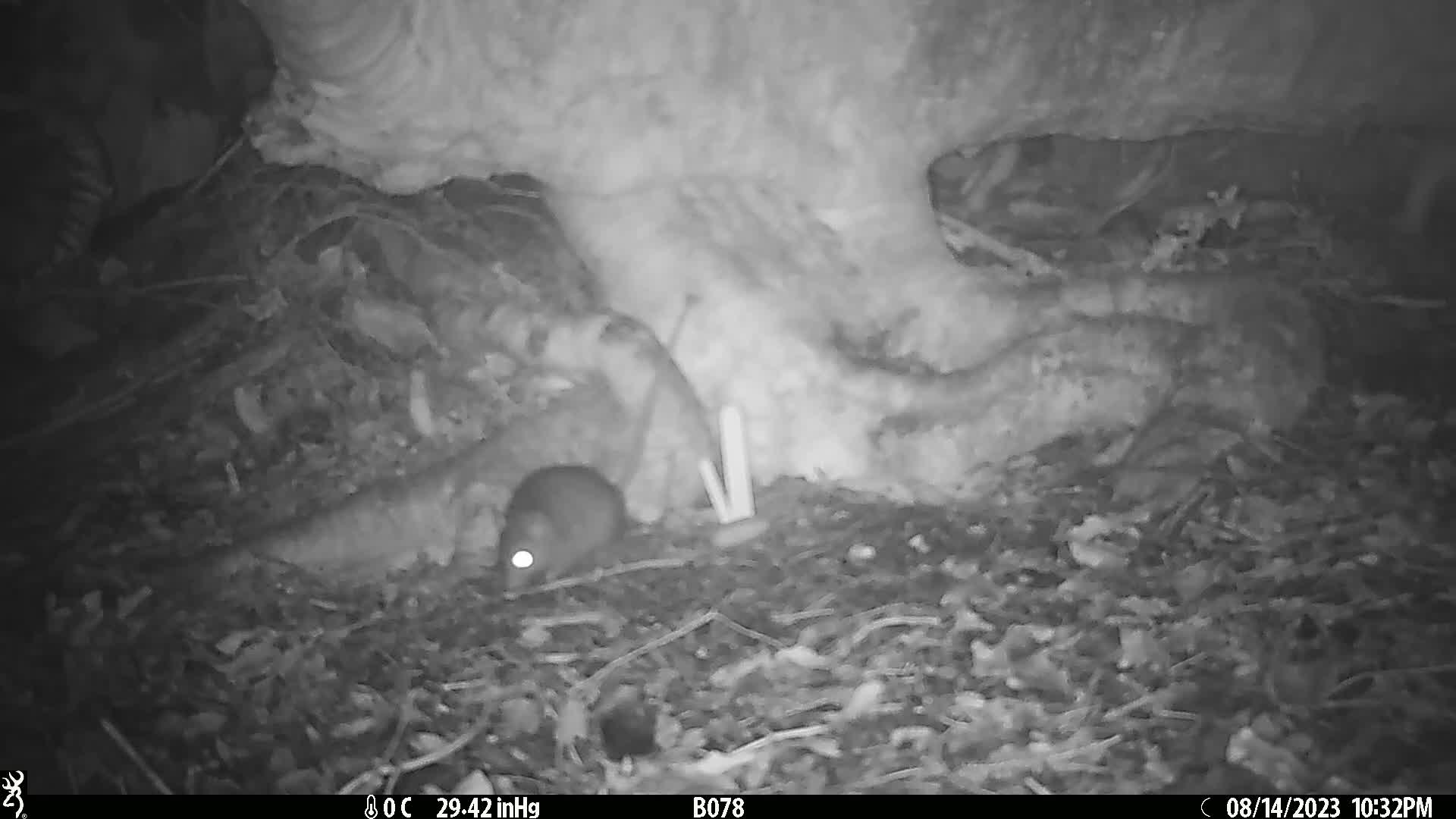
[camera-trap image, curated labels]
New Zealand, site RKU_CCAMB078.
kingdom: Animalia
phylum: Chordata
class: Mammalia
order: Rodentia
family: Muridae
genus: Rattus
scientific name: Rattus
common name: rat